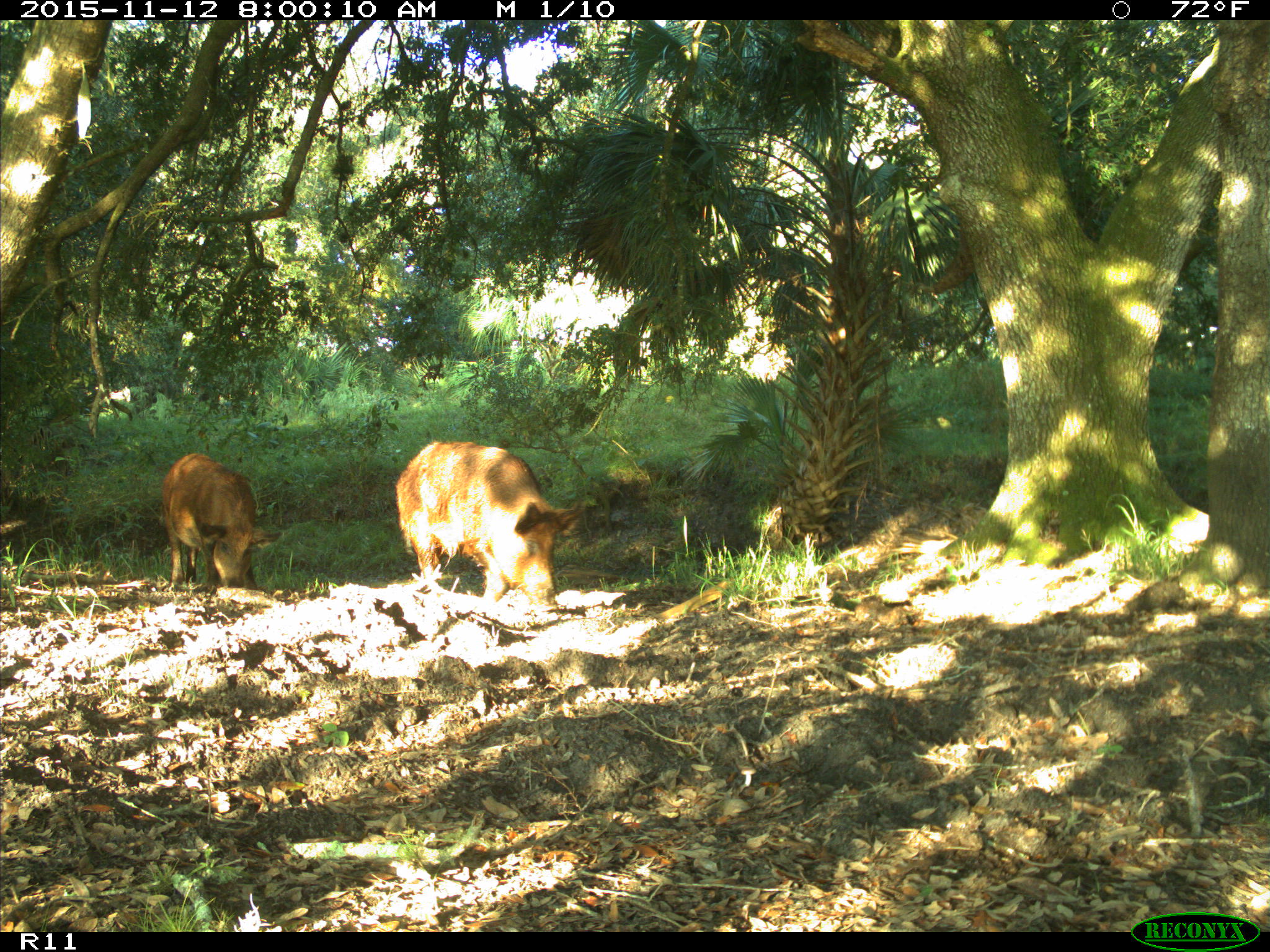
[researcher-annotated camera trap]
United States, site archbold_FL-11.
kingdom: Animalia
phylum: Chordata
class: Mammalia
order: Artiodactyla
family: Suidae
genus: Sus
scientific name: Sus scrofa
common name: wild boar